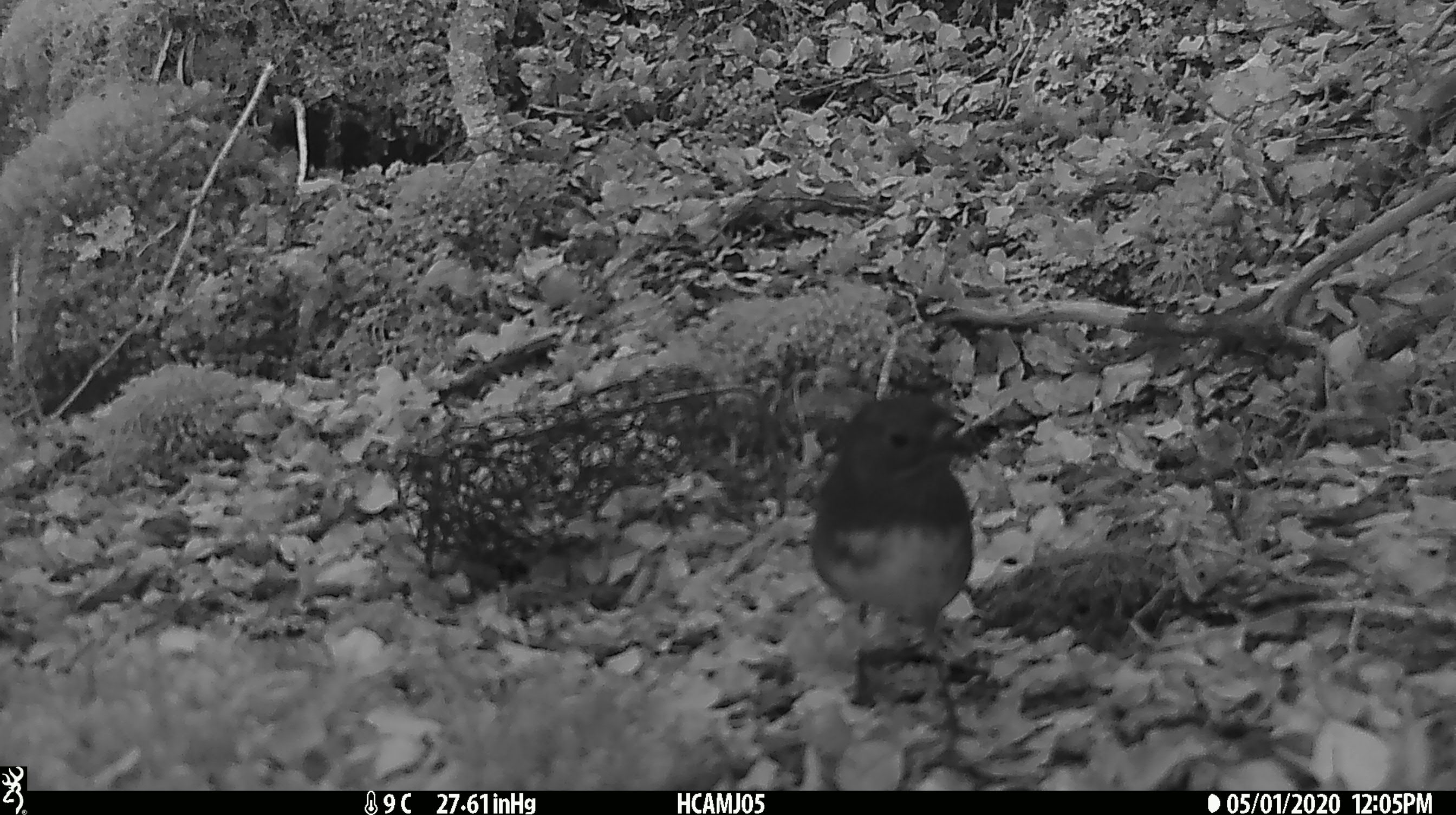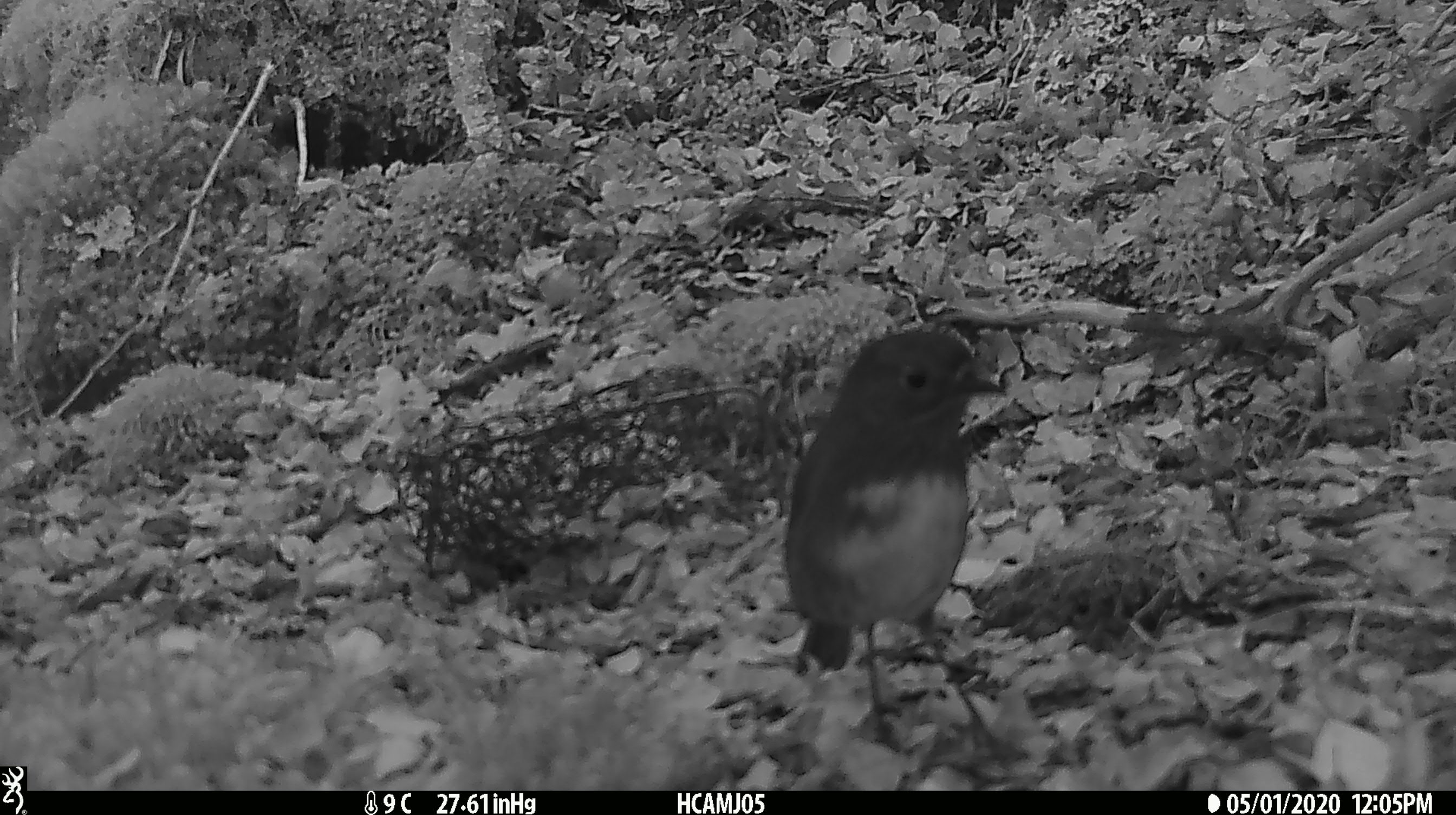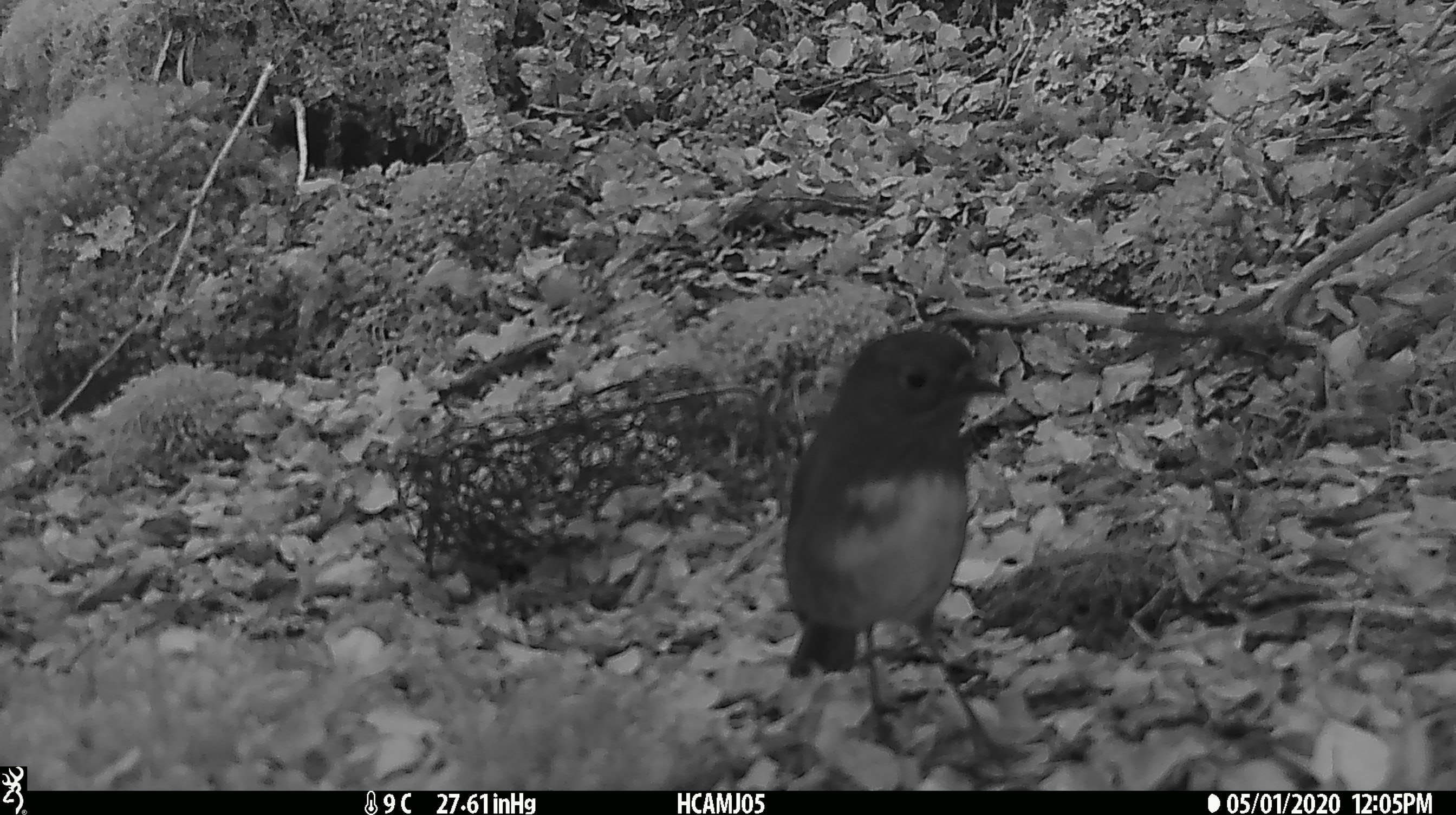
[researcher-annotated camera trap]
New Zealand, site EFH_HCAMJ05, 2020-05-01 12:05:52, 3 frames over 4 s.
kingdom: Animalia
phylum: Chordata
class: Aves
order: Passeriformes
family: Petroicidae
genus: Petroica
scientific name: Petroica australis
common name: new zealand robin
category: robin